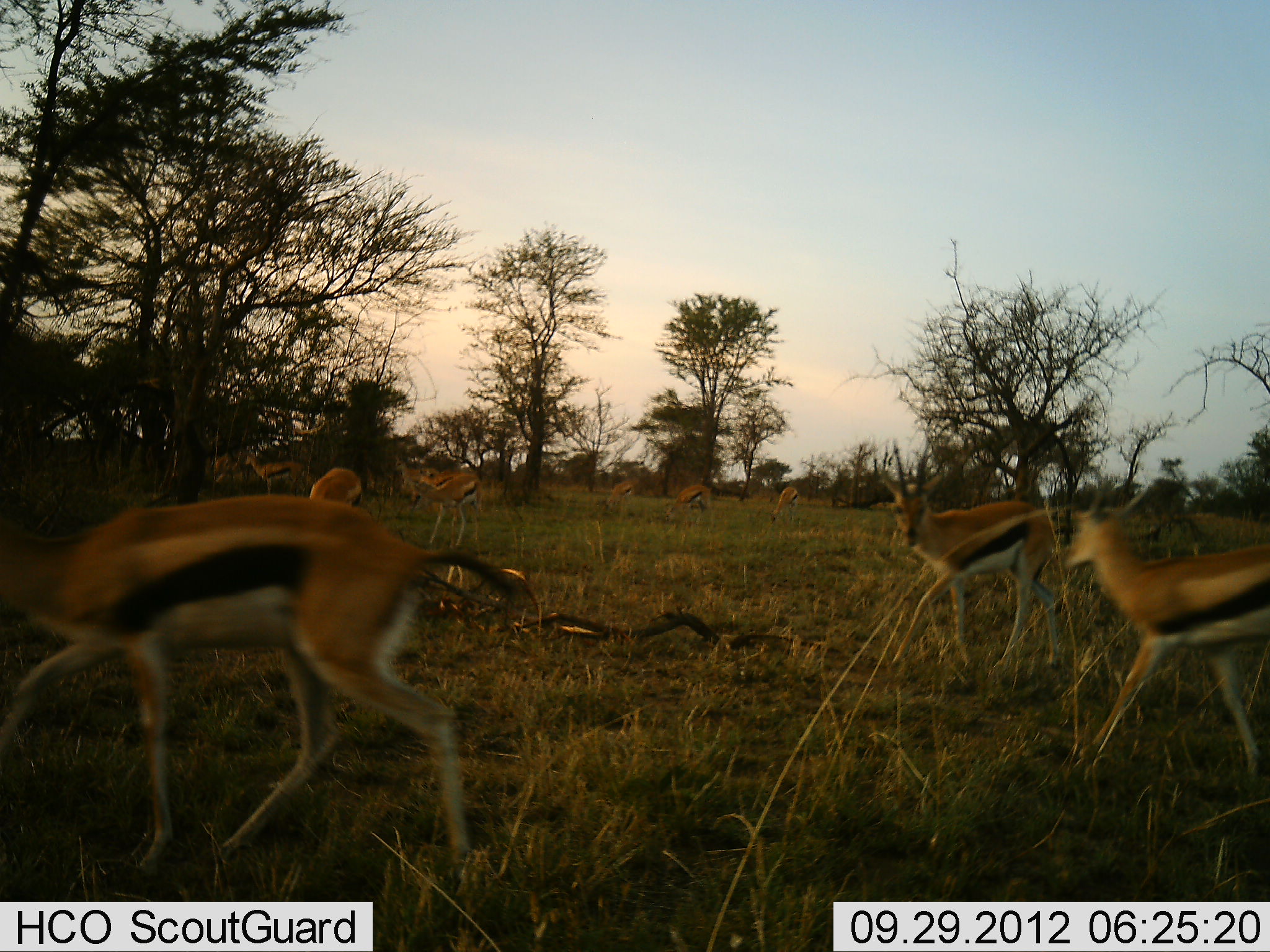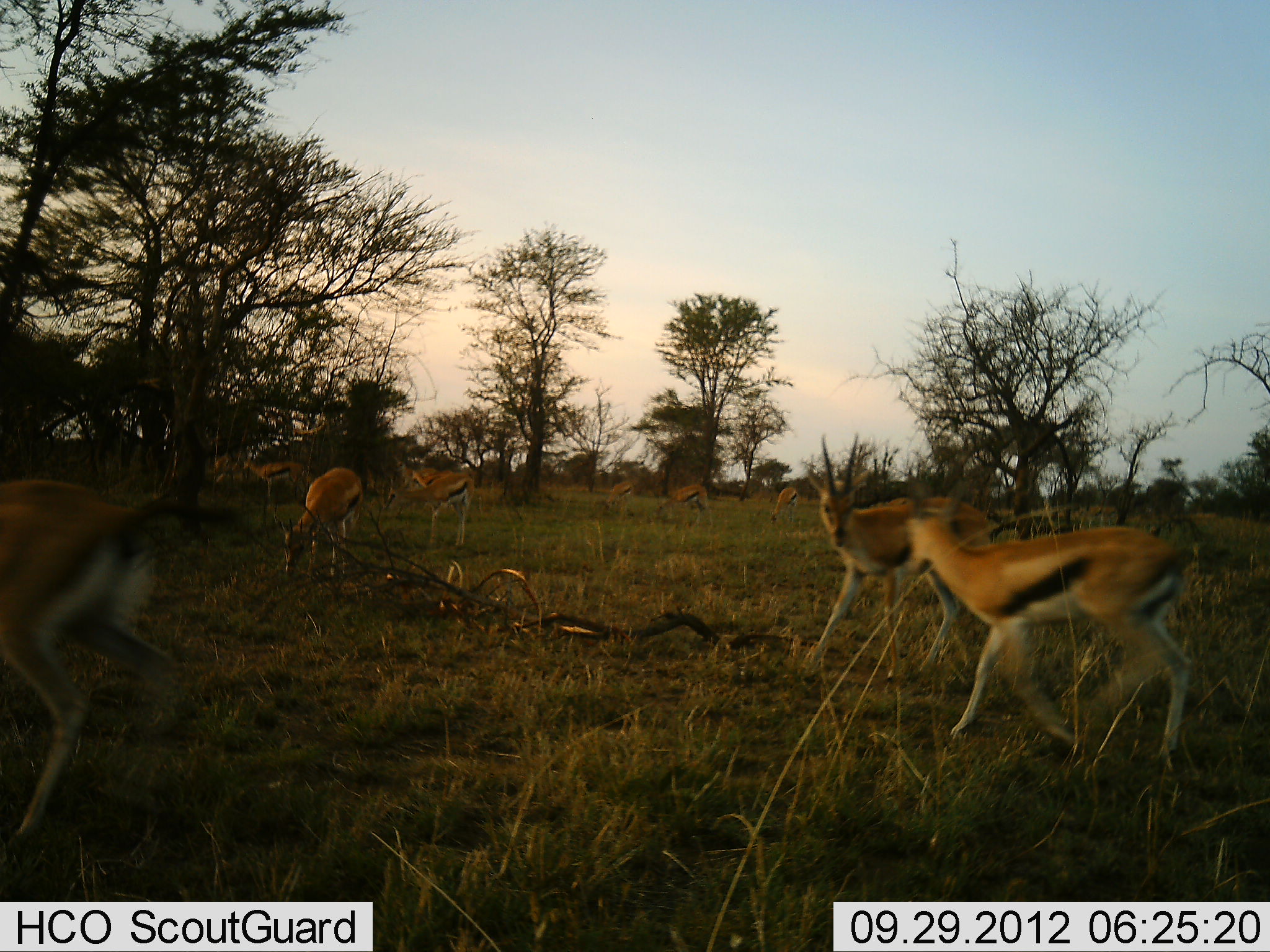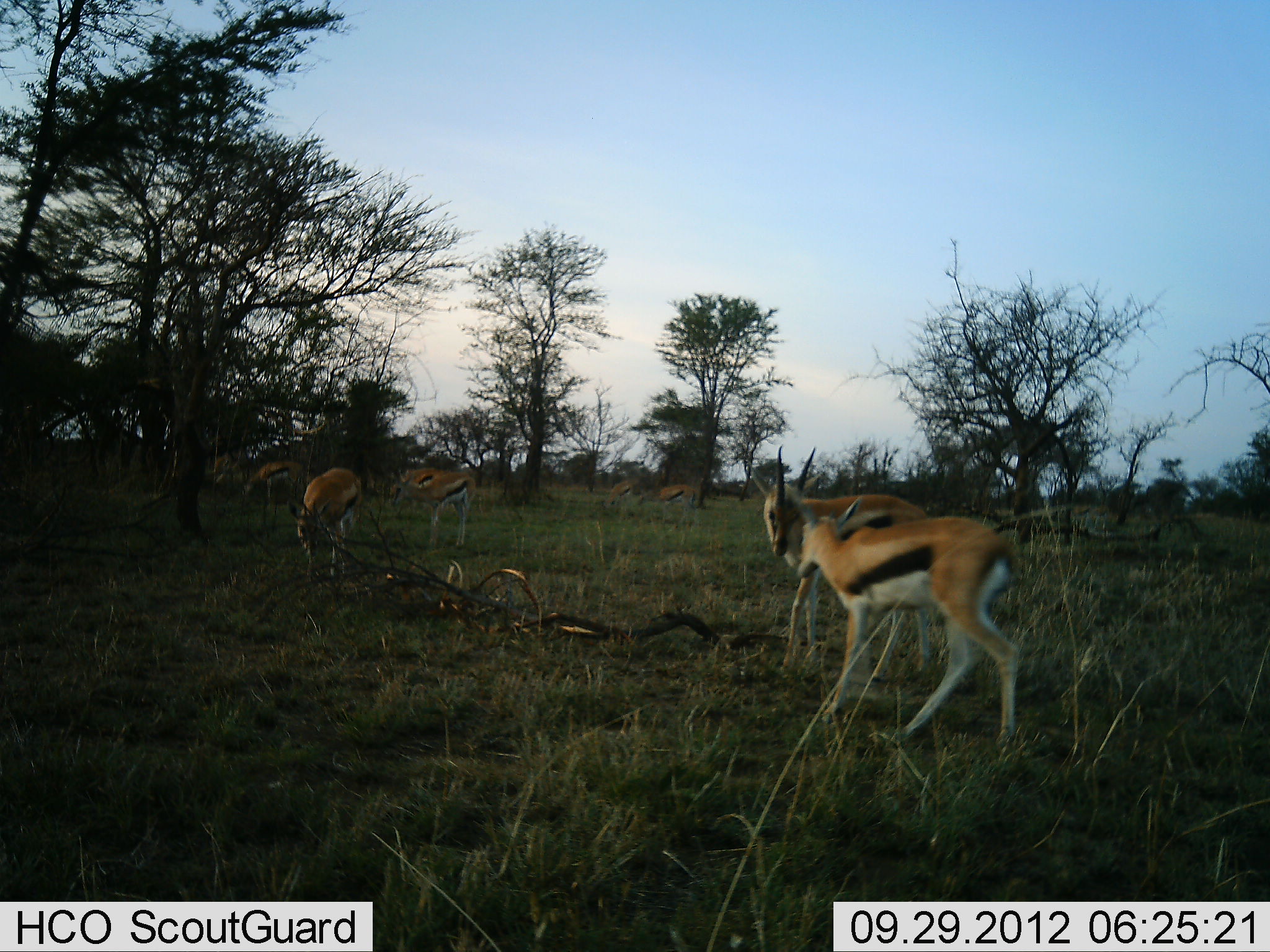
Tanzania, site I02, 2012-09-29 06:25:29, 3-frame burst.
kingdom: Animalia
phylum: Chordata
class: Mammalia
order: Artiodactyla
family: Bovidae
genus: Eudorcas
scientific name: Eudorcas thomsonii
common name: thomson's gazelle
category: gazellethomsons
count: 10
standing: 40%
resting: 0%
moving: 100%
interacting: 20%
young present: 0%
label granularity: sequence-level